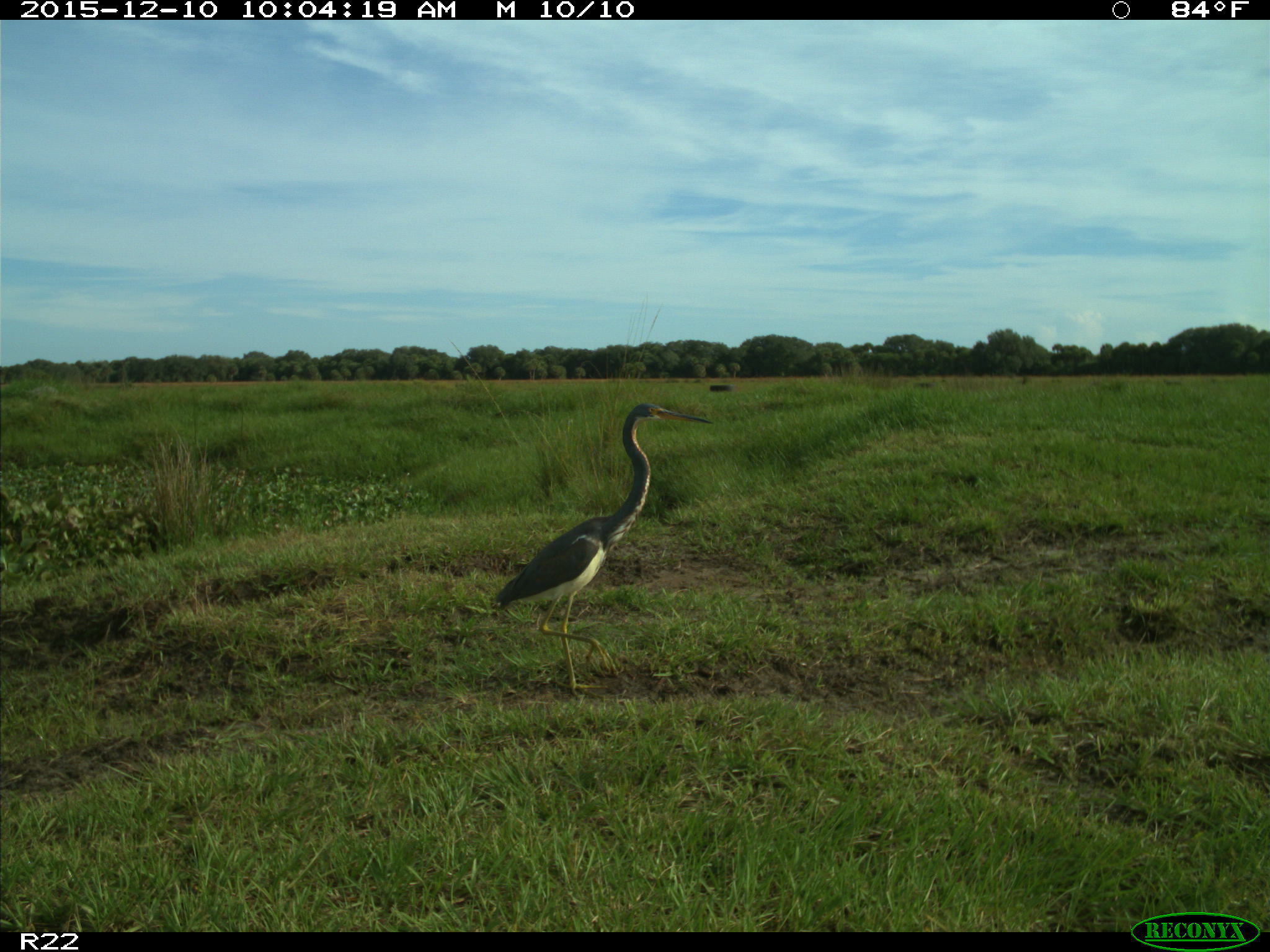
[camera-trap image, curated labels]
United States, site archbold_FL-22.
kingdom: Animalia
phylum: Chordata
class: Aves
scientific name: Aves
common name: birds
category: unidentified bird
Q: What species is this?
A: Unidentified bird (birds) (Aves).